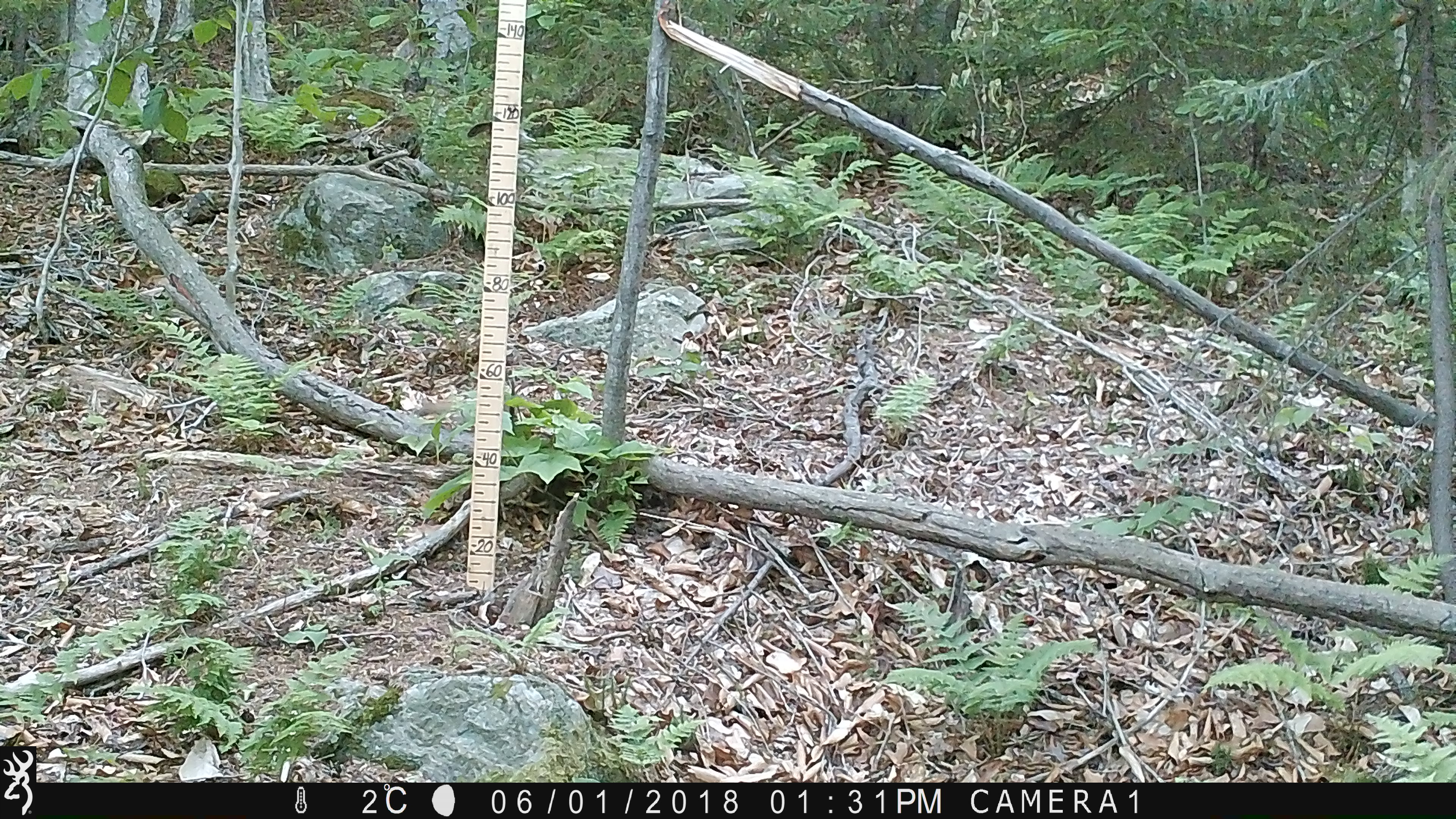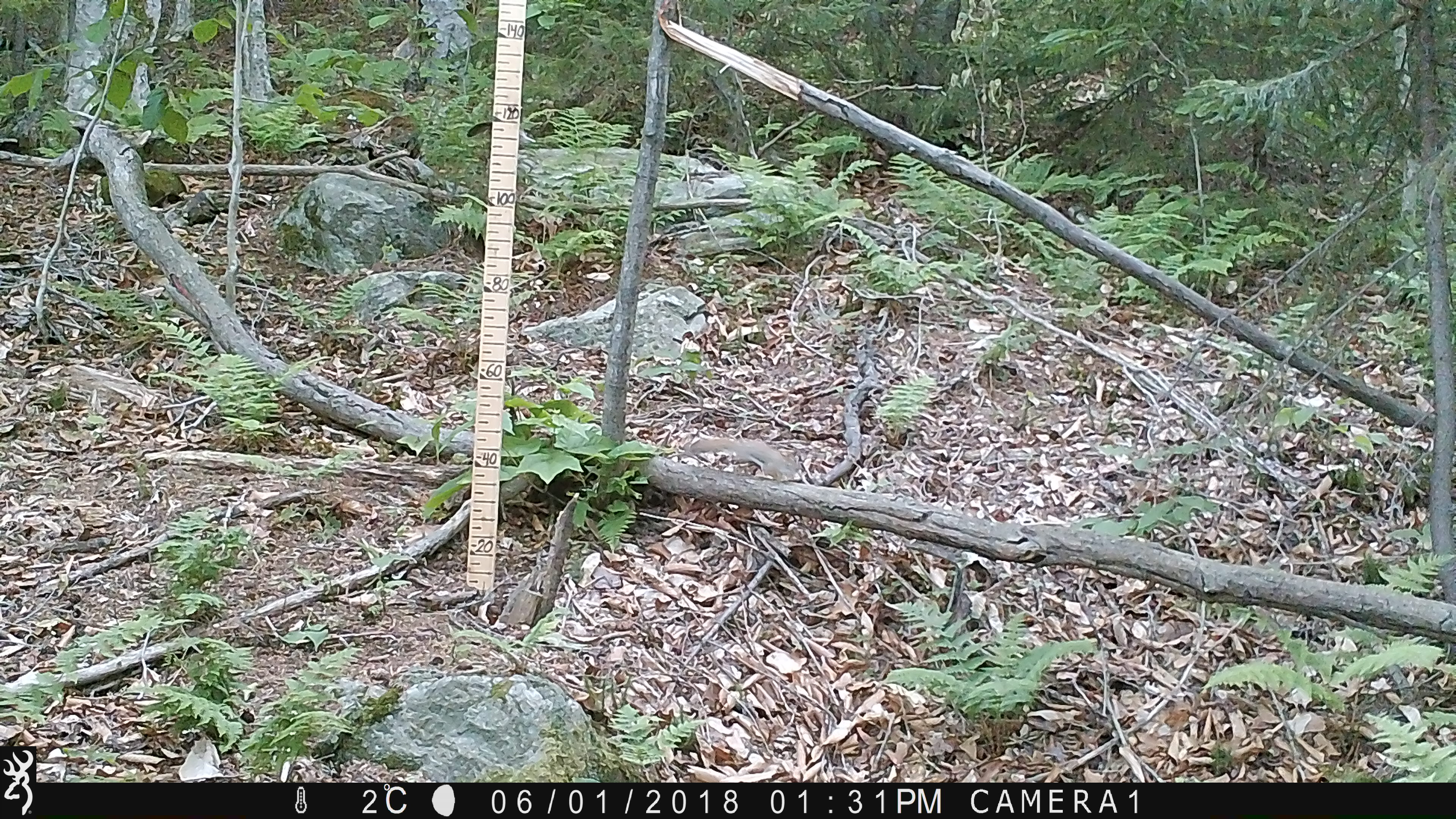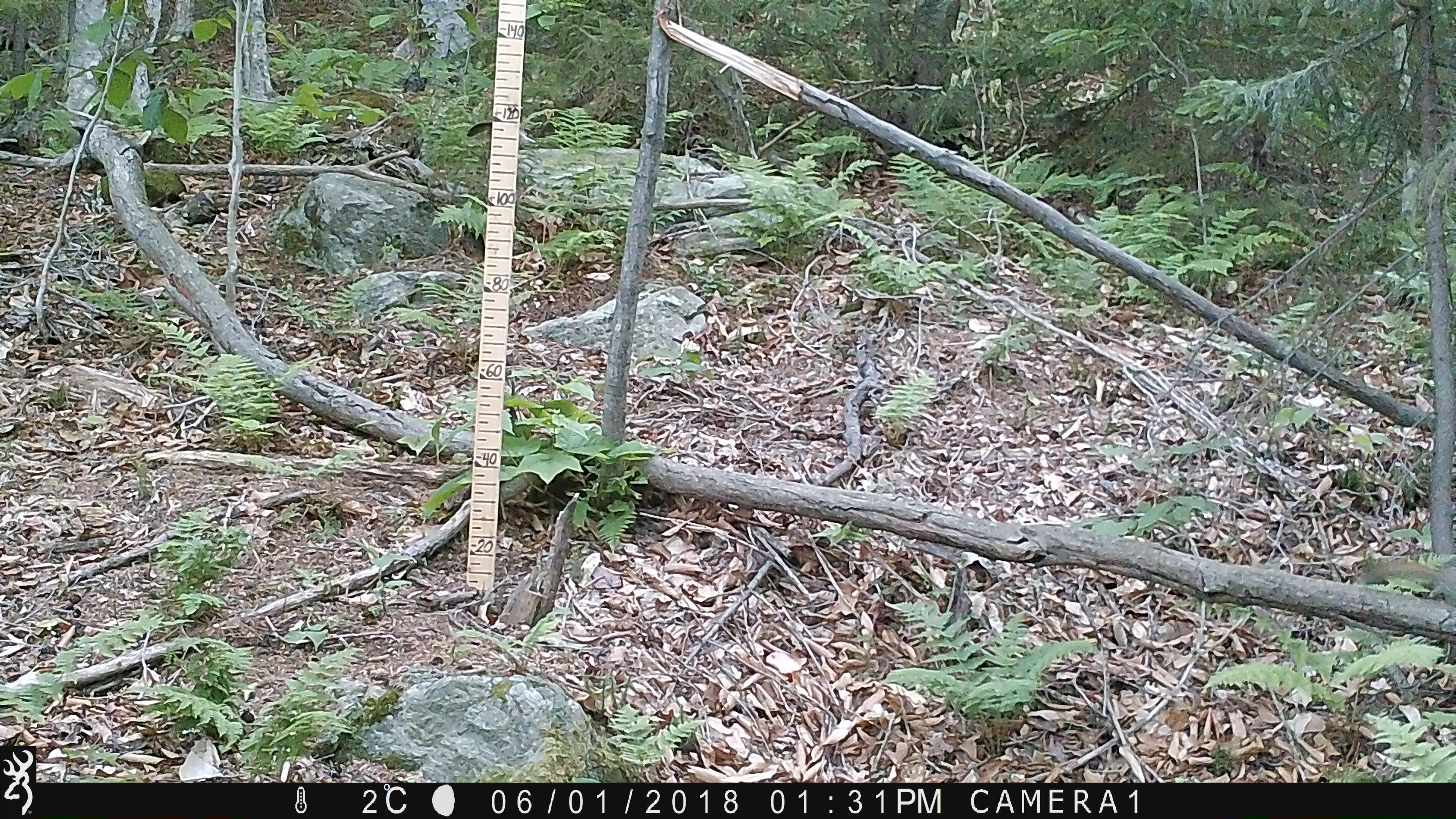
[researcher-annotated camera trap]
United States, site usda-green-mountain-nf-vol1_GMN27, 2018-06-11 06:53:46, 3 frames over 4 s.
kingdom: Animalia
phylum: Chordata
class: Mammalia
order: Rodentia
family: Sciuridae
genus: Tamiasciurus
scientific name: Tamiasciurus hudsonicus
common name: red squirrel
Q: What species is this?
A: Red squirrel (Tamiasciurus hudsonicus).